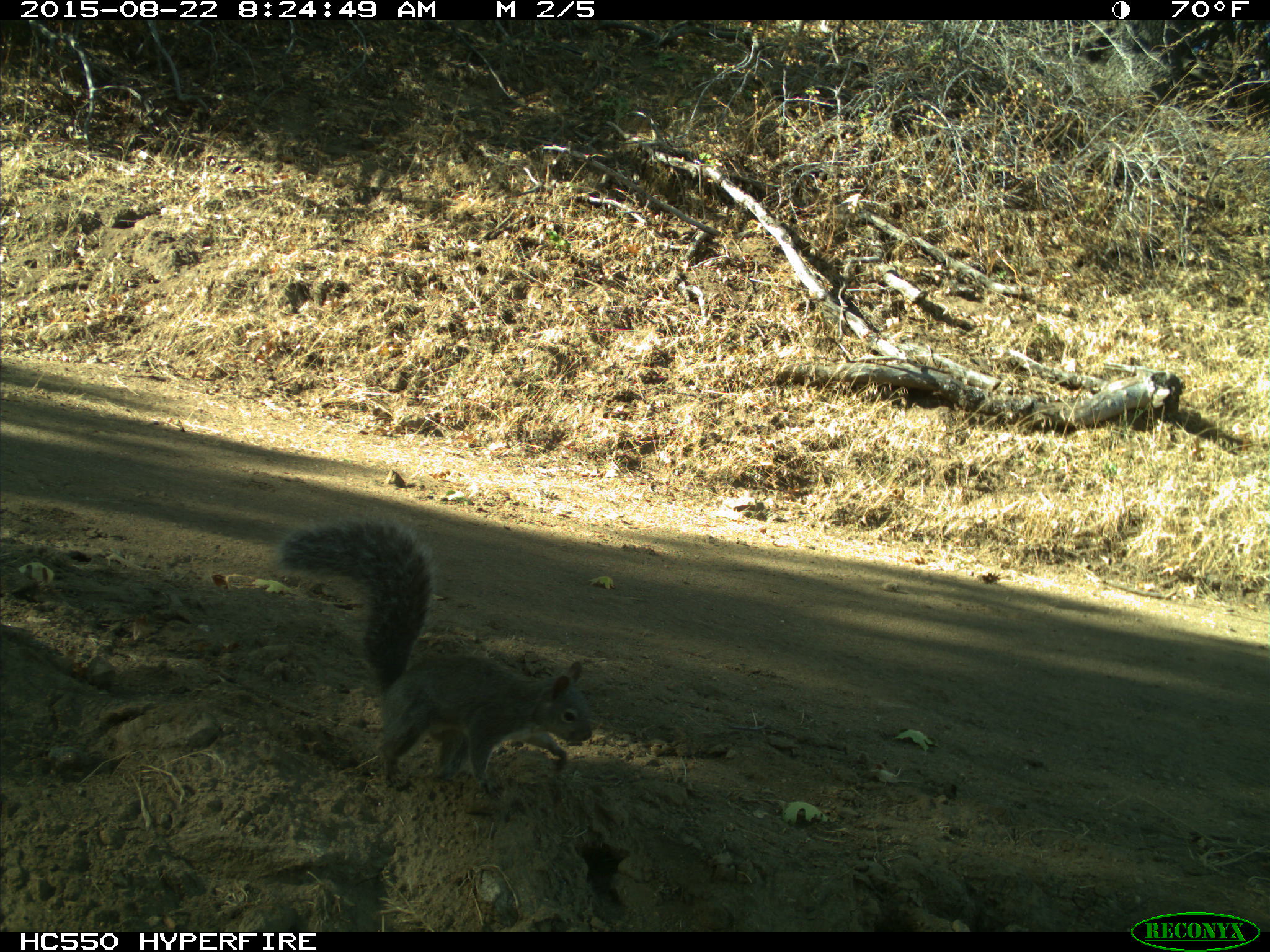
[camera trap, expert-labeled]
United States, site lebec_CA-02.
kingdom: Animalia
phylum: Chordata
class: Mammalia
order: Rodentia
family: Sciuridae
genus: Sciurus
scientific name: Sciurus carolinensis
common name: eastern gray squirrel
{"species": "Sciurus carolinensis (eastern gray squirrel)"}